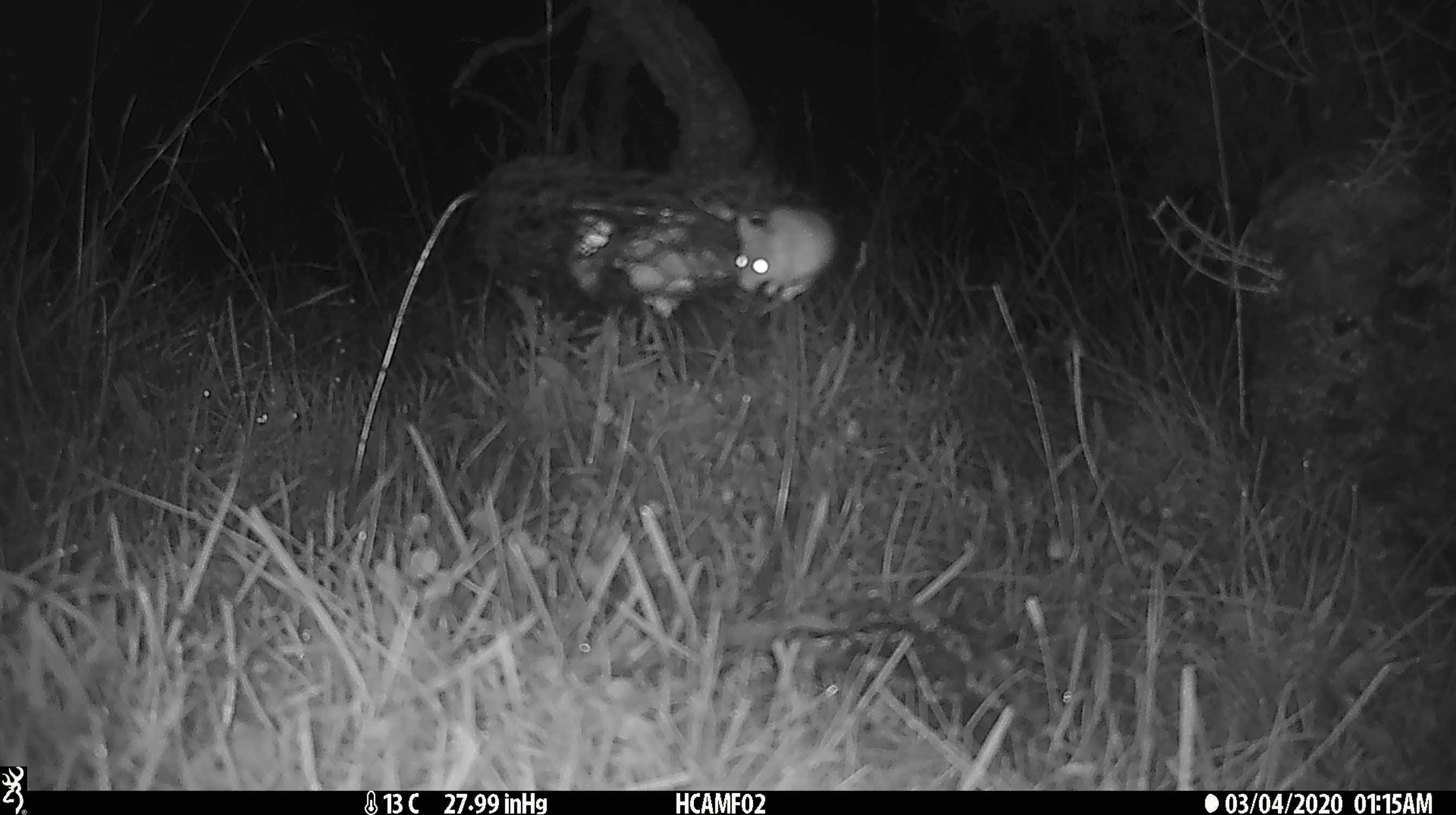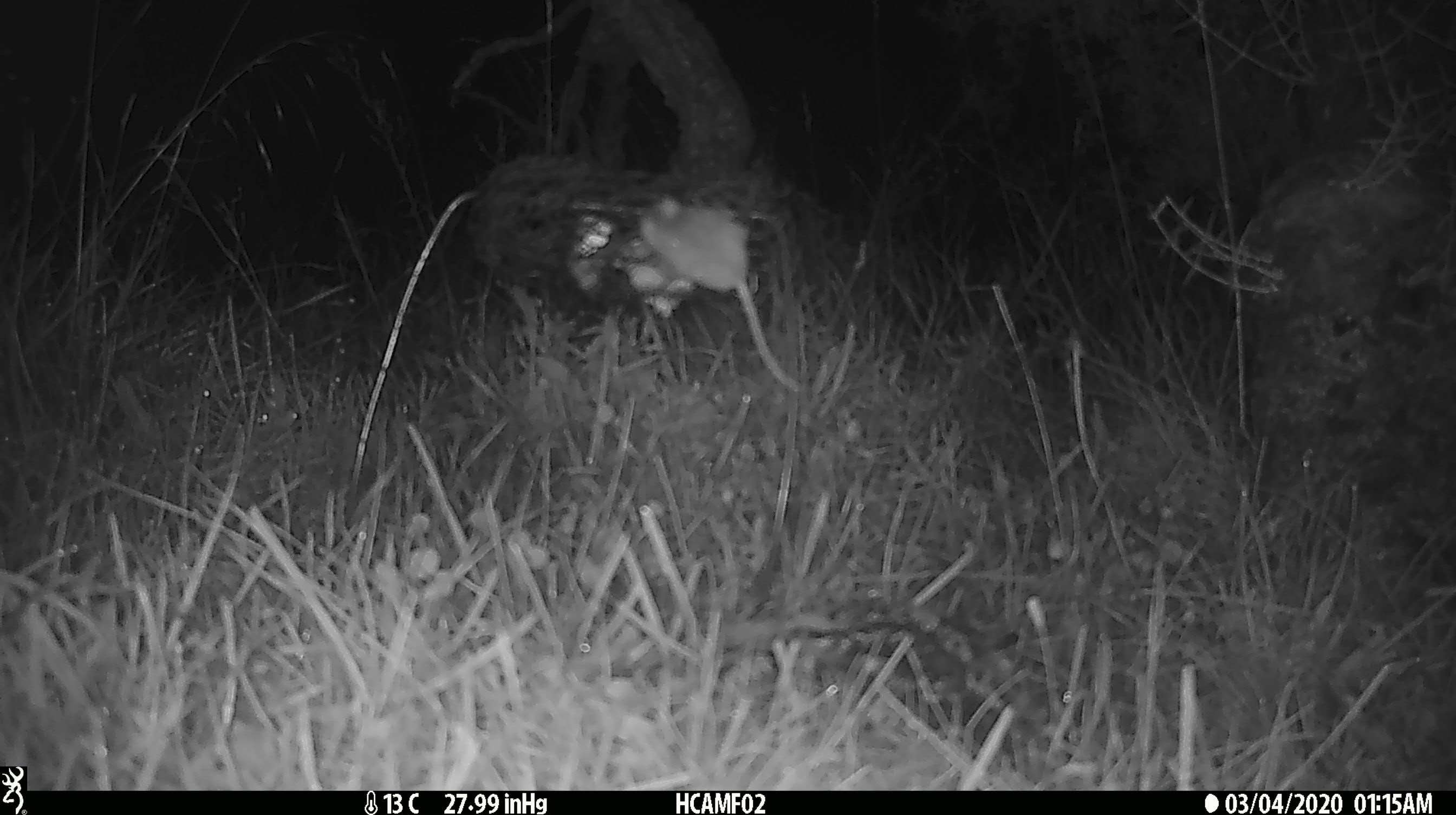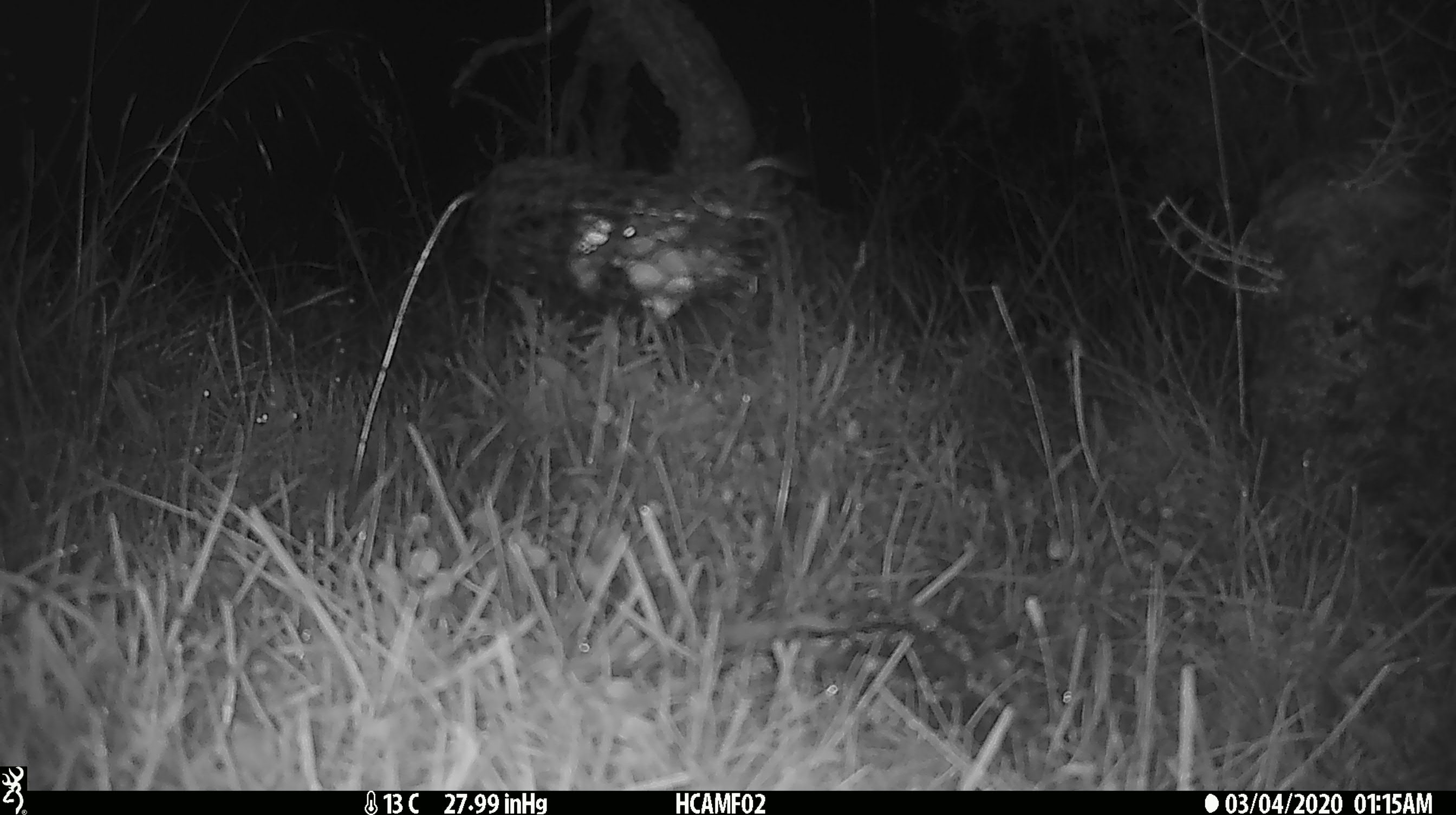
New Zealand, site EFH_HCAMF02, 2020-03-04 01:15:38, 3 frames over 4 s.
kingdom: Animalia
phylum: Chordata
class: Mammalia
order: Rodentia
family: Muridae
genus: Mus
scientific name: Mus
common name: mouse